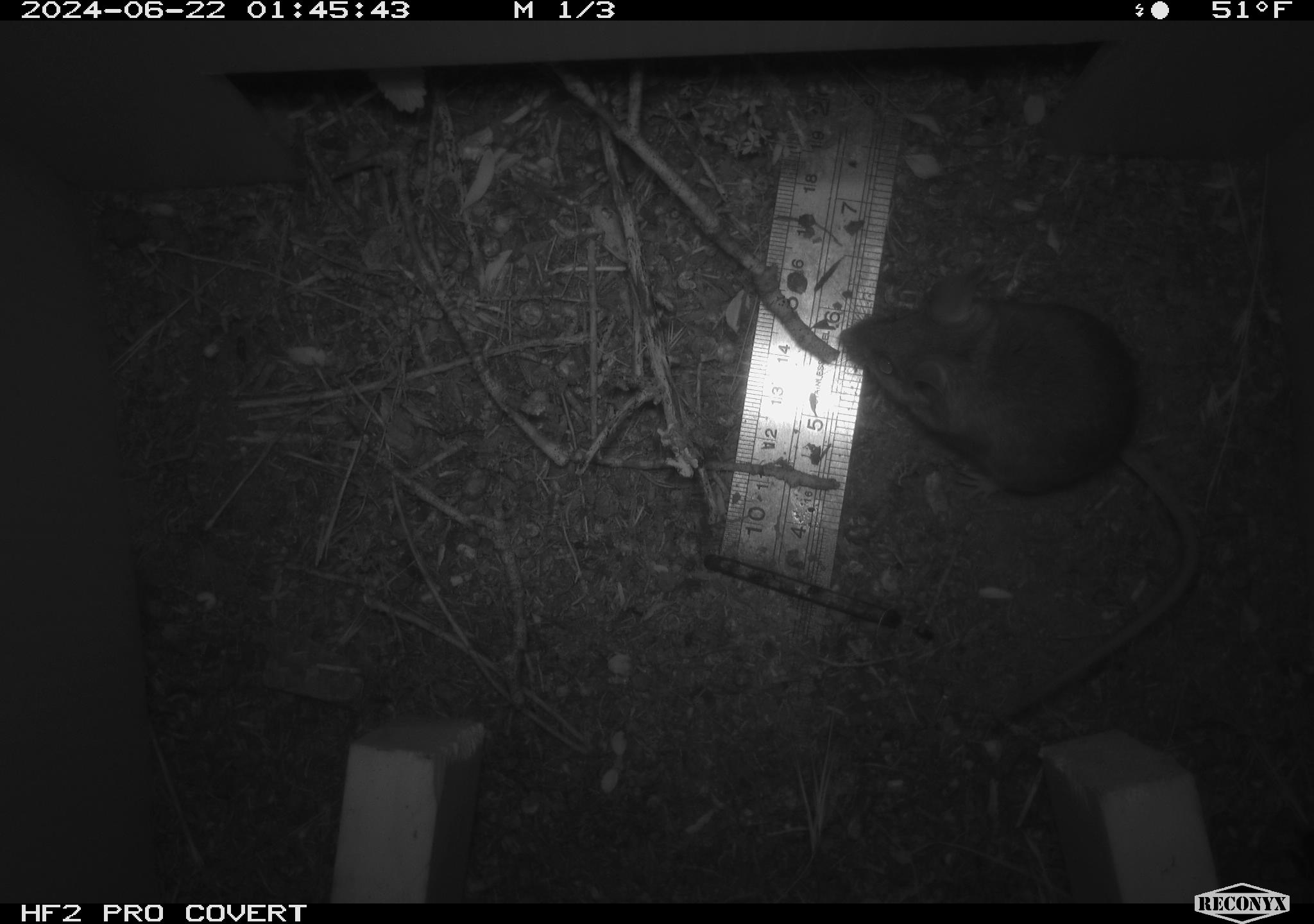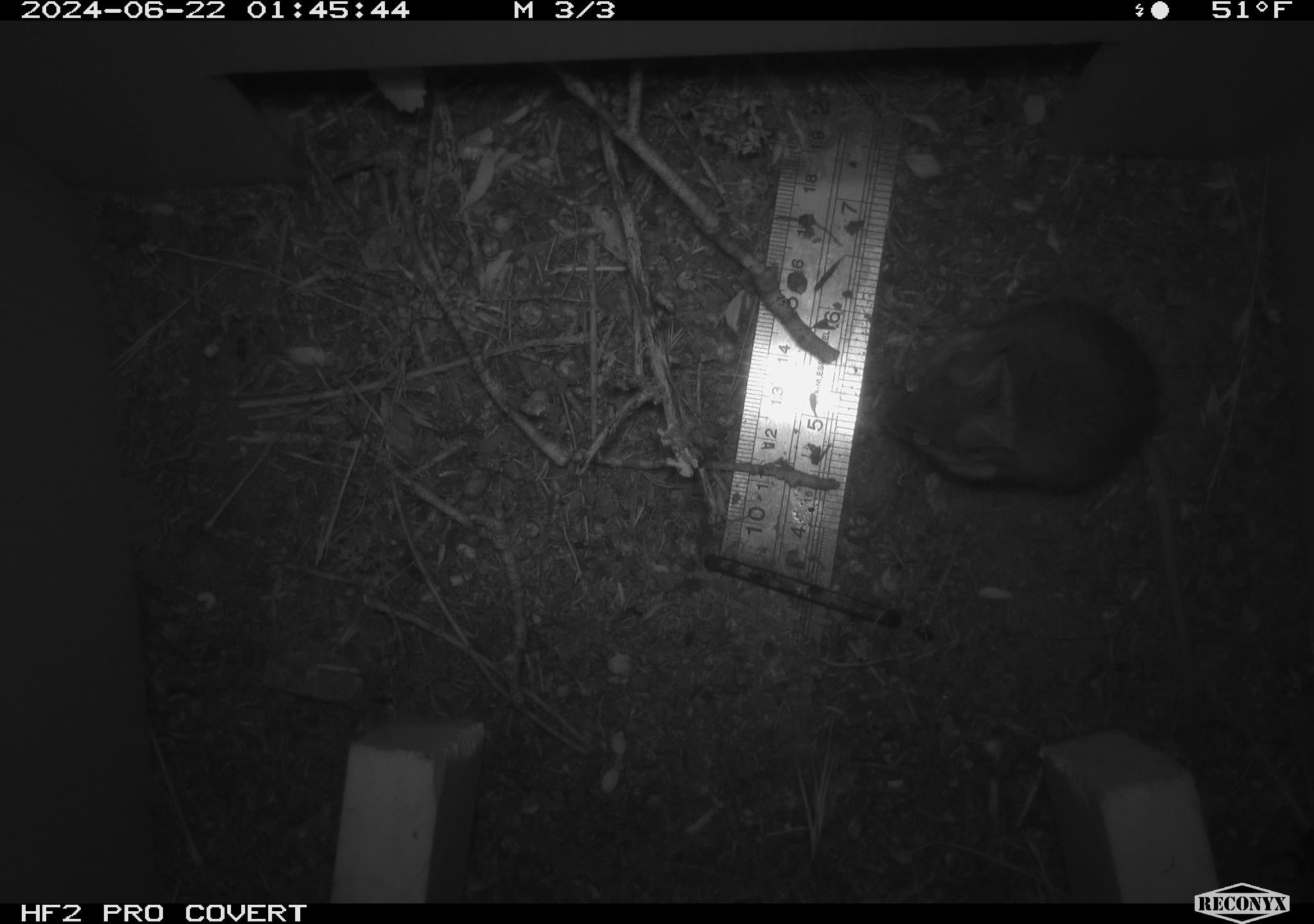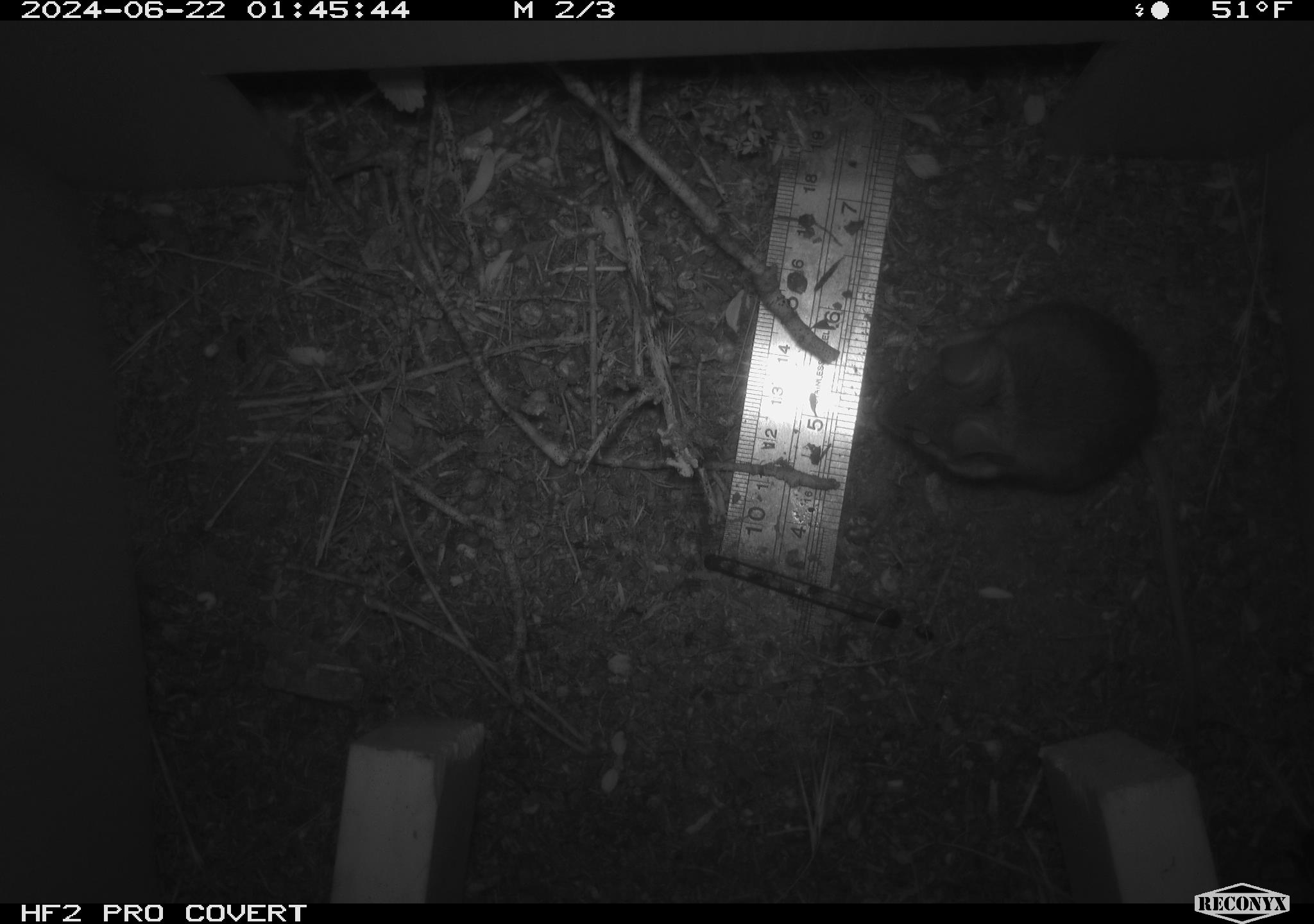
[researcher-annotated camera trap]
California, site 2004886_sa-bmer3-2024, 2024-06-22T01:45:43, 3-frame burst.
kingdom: Animalia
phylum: Chordata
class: Mammalia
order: Rodentia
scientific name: Rodentia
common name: mouse species